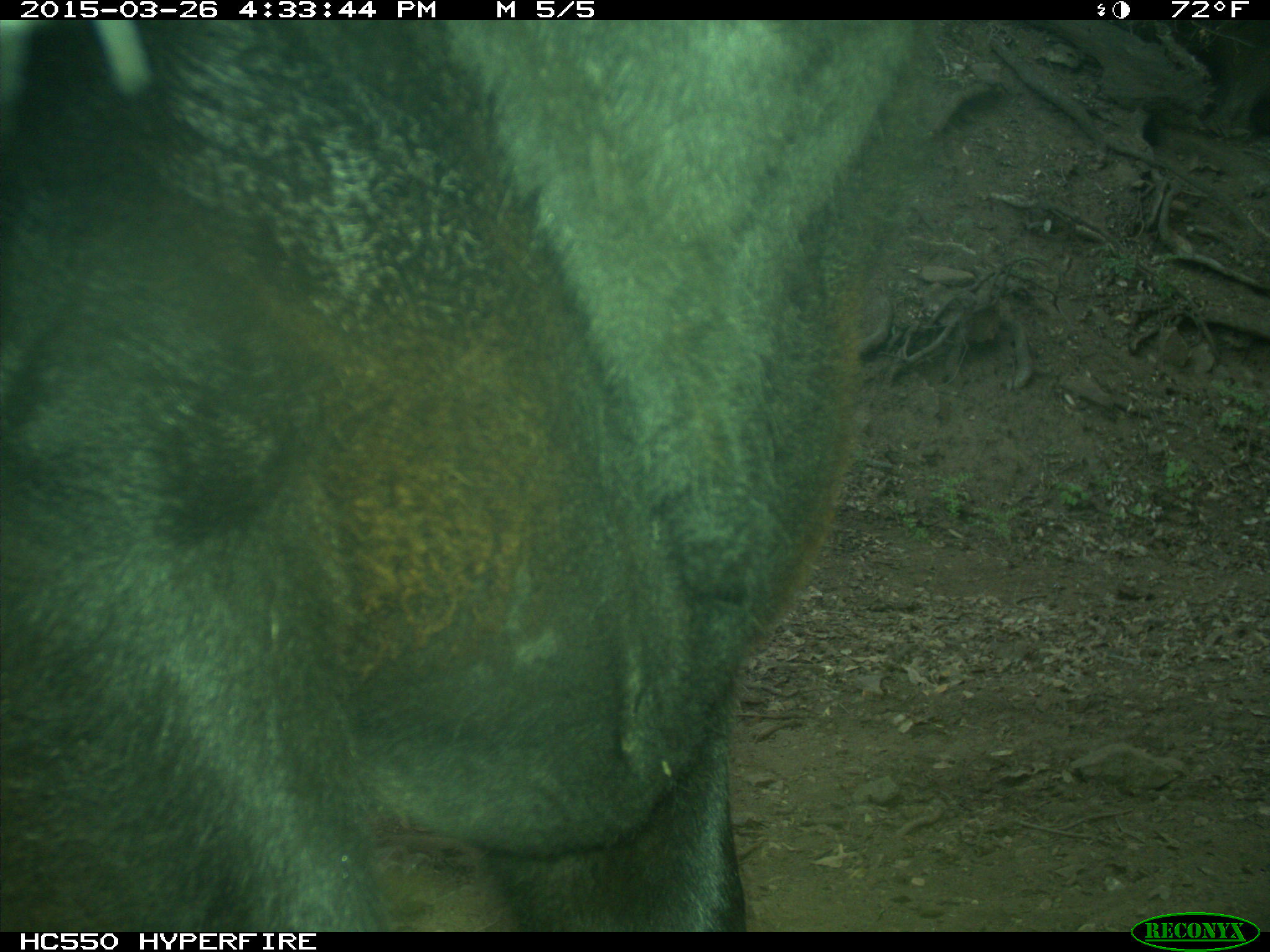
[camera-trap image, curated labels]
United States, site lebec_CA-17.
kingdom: Animalia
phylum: Chordata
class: Mammalia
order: Artiodactyla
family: Bovidae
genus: Bos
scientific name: Bos taurus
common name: domestic cow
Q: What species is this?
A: Bos taurus (domestic cow).